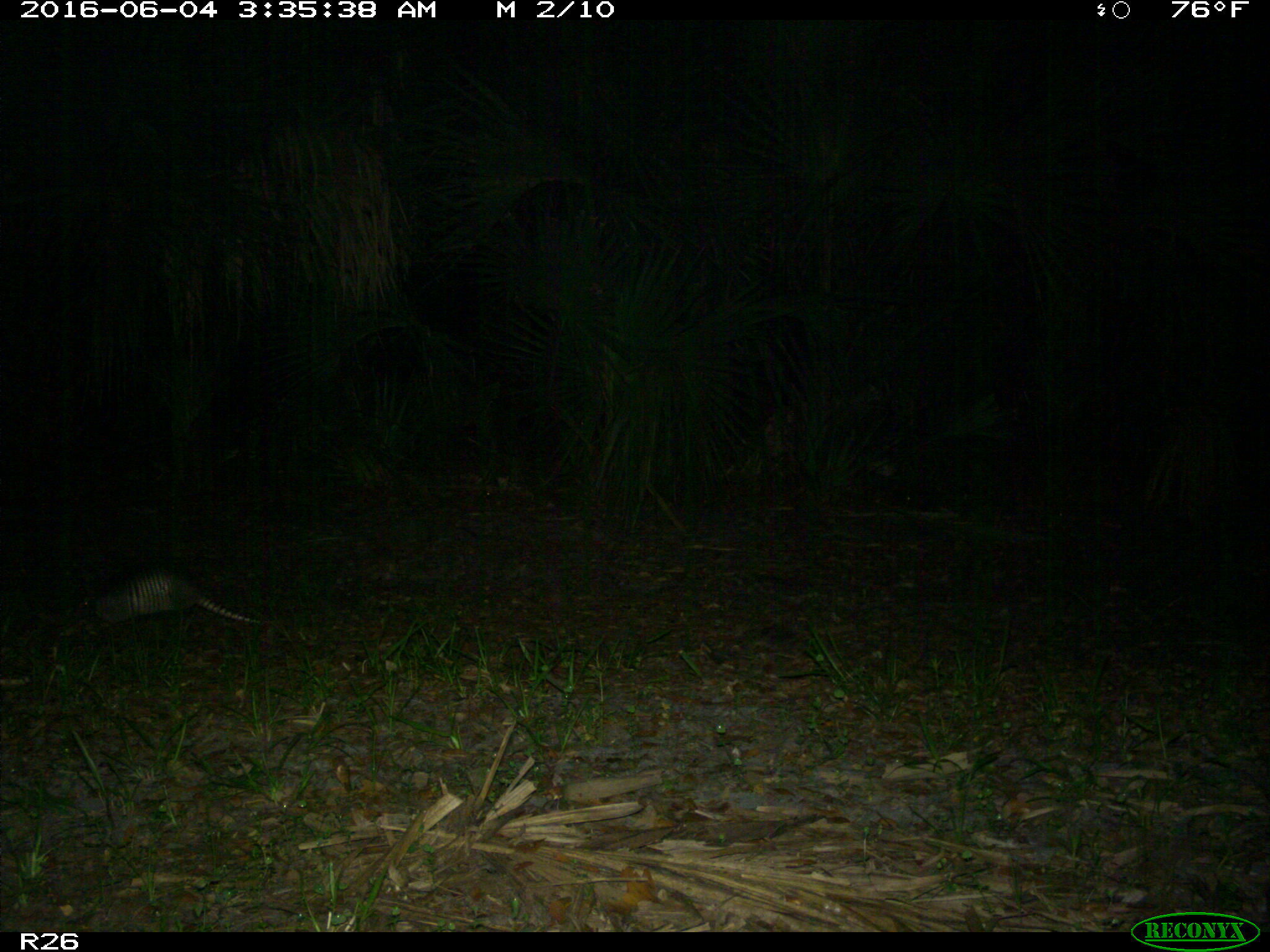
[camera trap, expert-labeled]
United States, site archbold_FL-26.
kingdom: Animalia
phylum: Chordata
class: Mammalia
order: Cingulata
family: Dasypodidae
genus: Dasypus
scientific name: Dasypus novemcinctus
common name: nine-banded armadillo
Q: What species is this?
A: Dasypus novemcinctus (nine-banded armadillo).